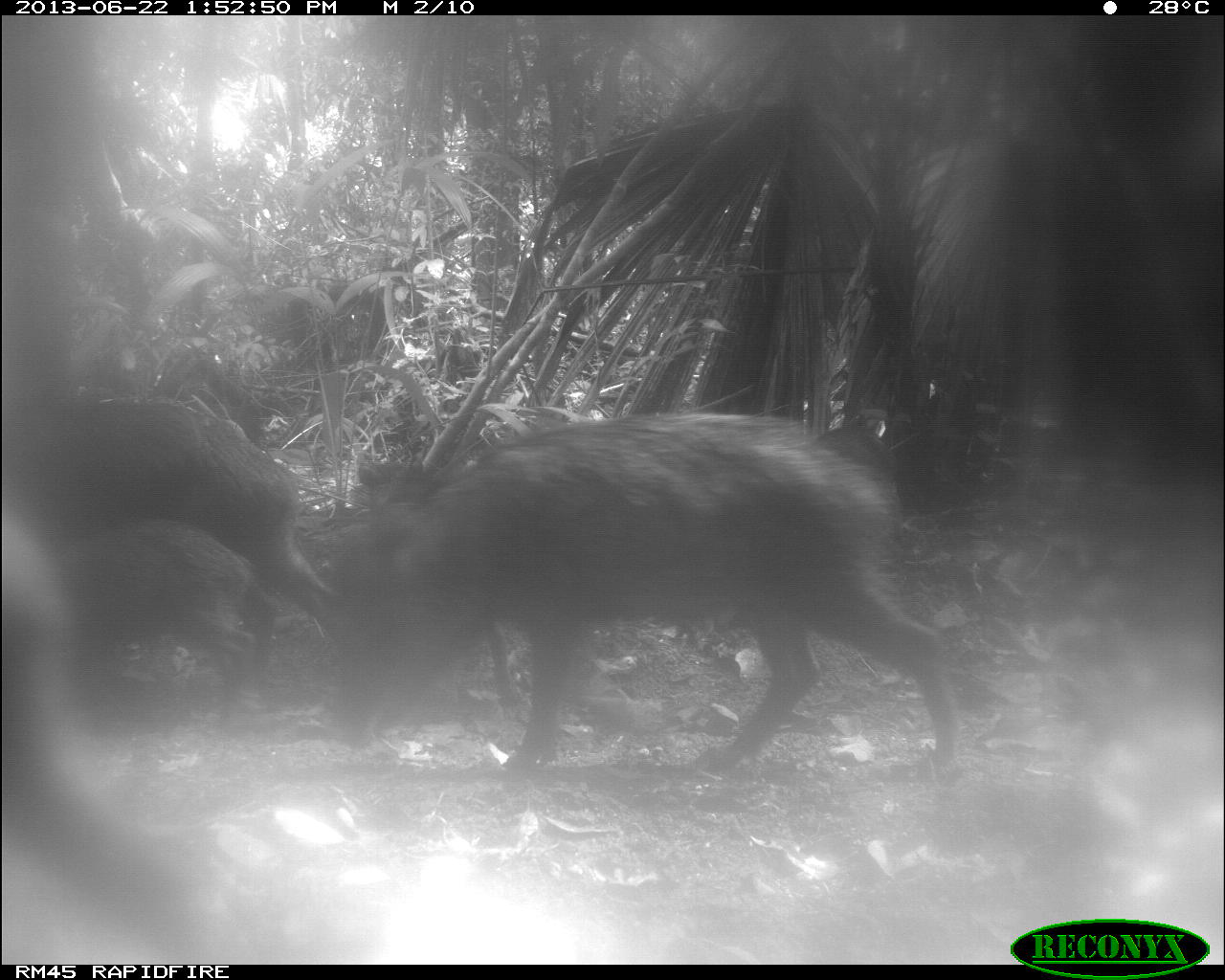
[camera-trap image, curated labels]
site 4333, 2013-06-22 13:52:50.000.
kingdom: Animalia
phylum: Chordata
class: Mammalia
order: Artiodactyla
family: Tayassuidae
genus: Tayassu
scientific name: Tayassu pecari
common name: white-lipped peccary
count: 3